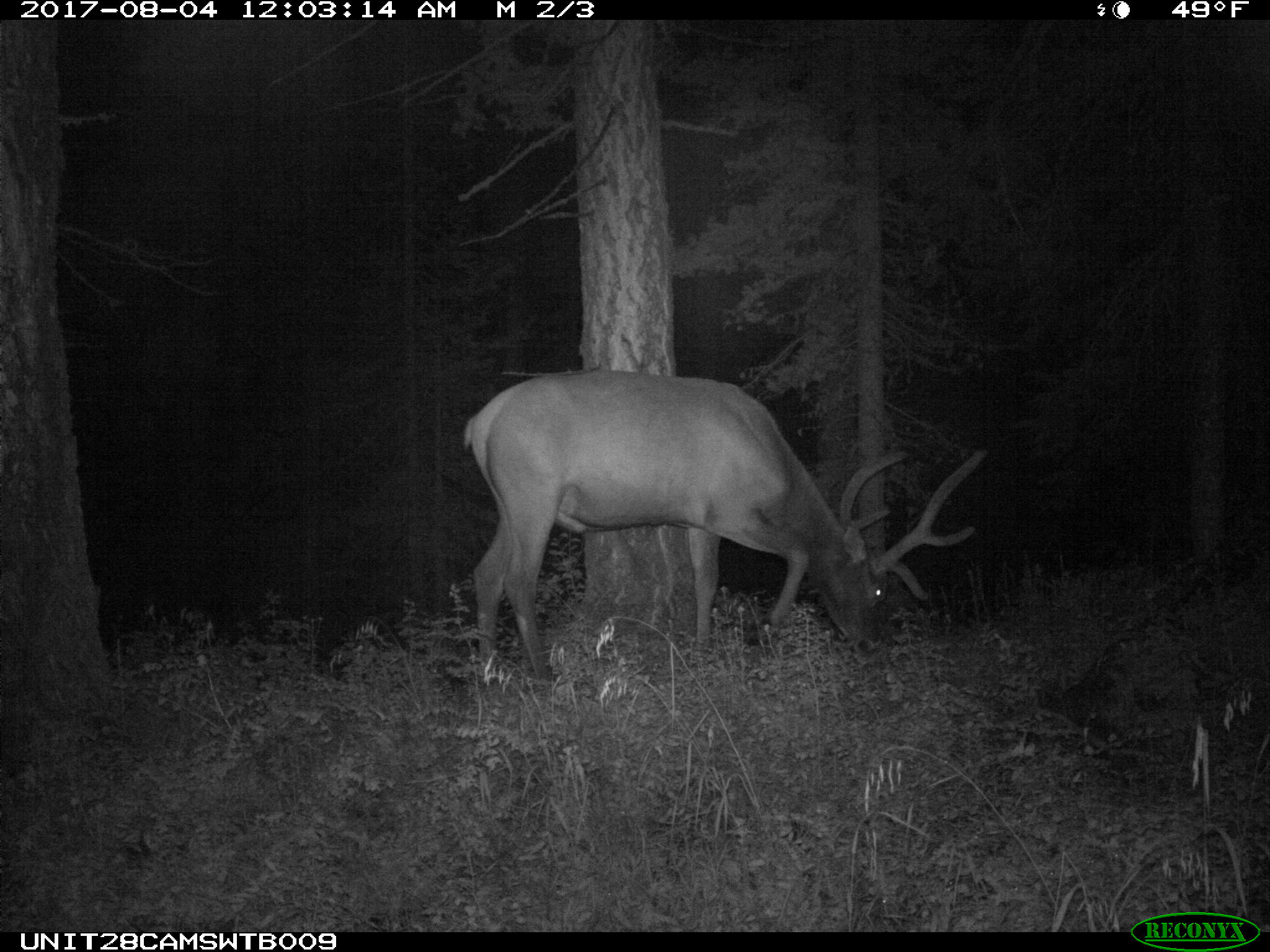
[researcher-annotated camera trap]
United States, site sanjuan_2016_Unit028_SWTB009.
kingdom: Animalia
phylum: Chordata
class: Mammalia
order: Artiodactyla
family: Cervidae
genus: Cervus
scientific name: Cervus elaphus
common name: red deer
Cervus elaphus (red deer).